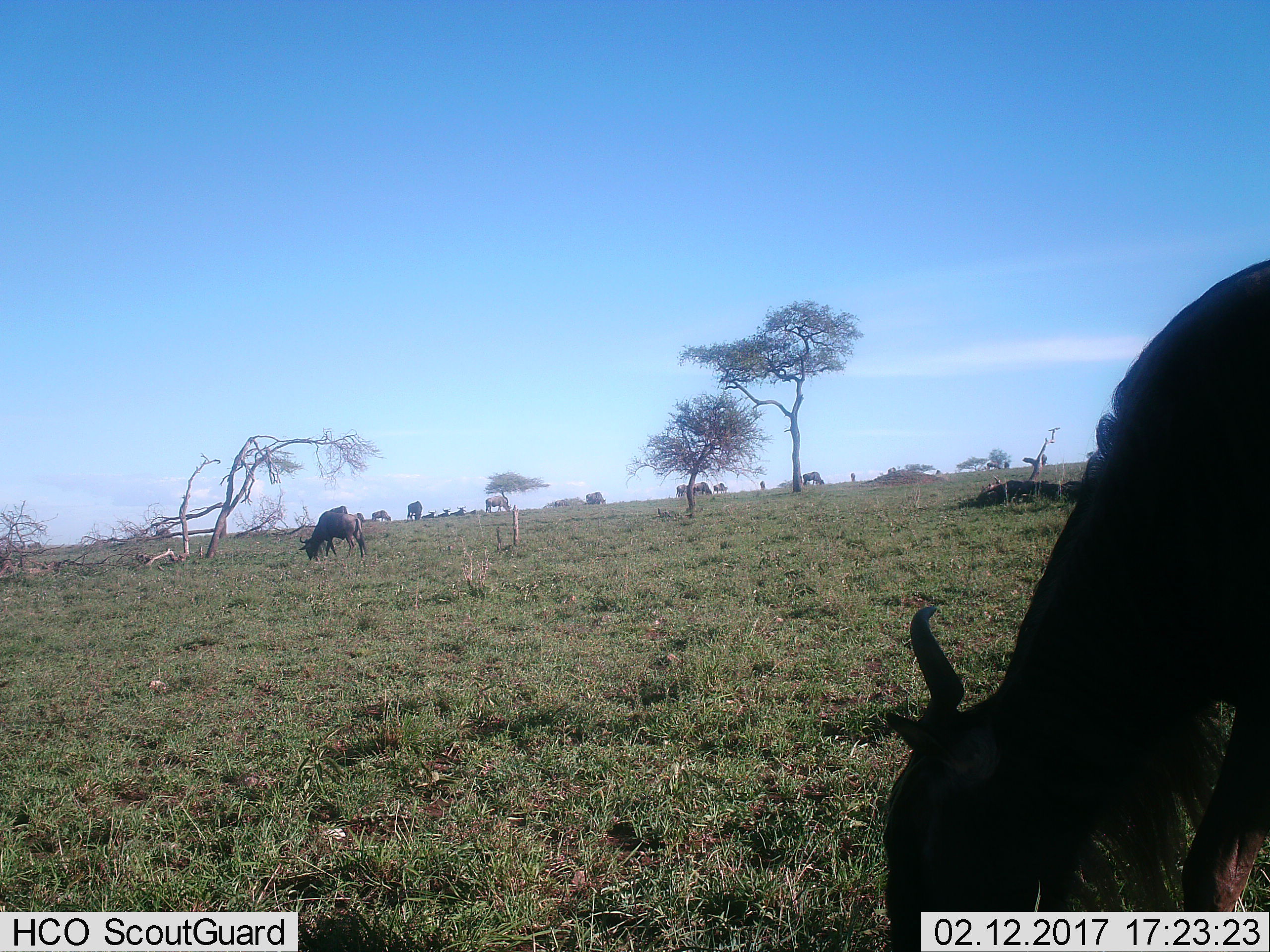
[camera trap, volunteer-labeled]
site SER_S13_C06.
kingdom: Animalia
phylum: Chordata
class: Mammalia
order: Artiodactyla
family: Bovidae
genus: Connochaetes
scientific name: Connochaetes taurinus taurinus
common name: blue wildebeest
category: wildebeestblue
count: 11-50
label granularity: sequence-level